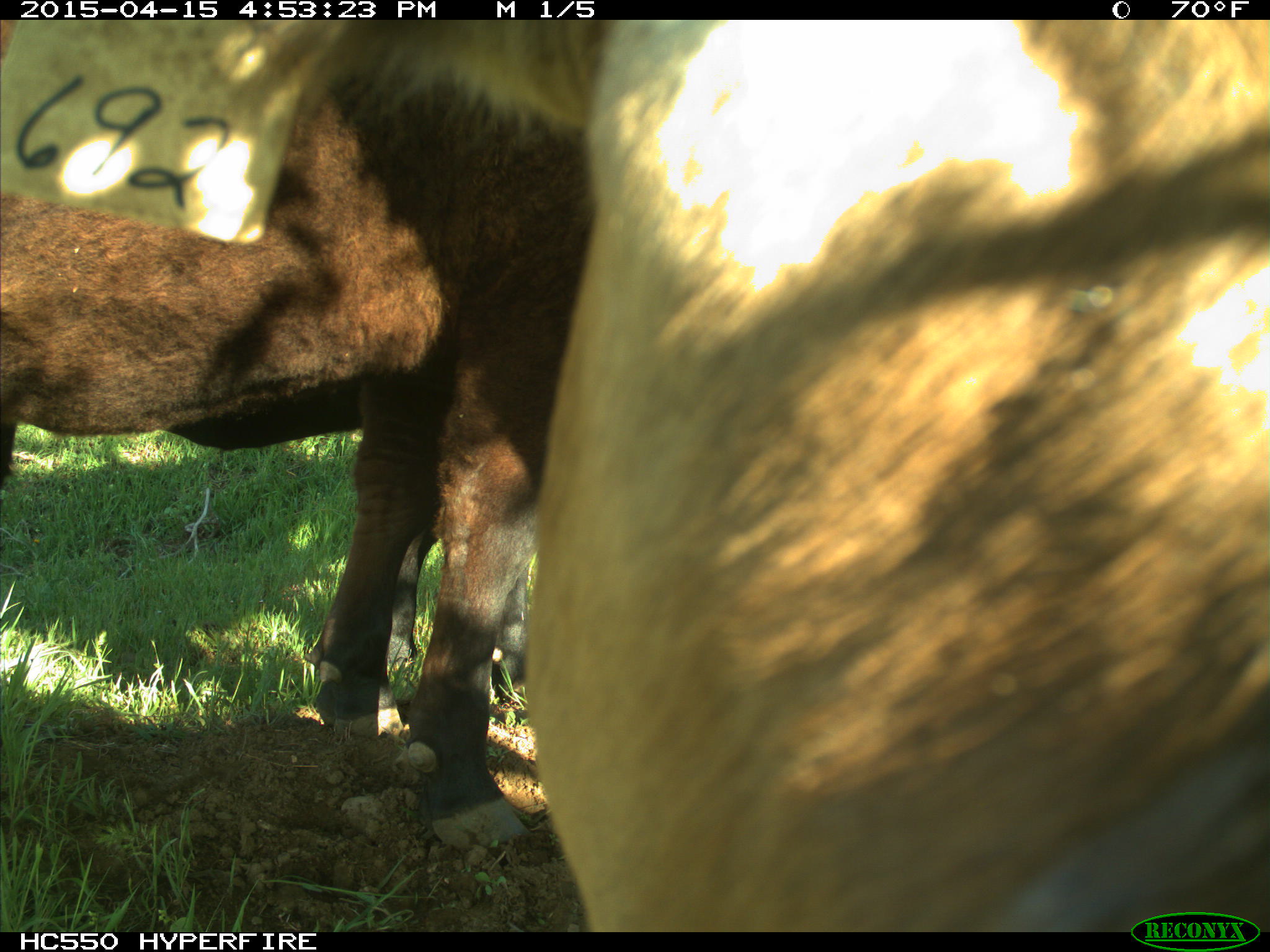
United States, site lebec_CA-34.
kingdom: Animalia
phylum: Chordata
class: Mammalia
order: Artiodactyla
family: Bovidae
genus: Bos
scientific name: Bos taurus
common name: domestic cow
Bos taurus (domestic cow).